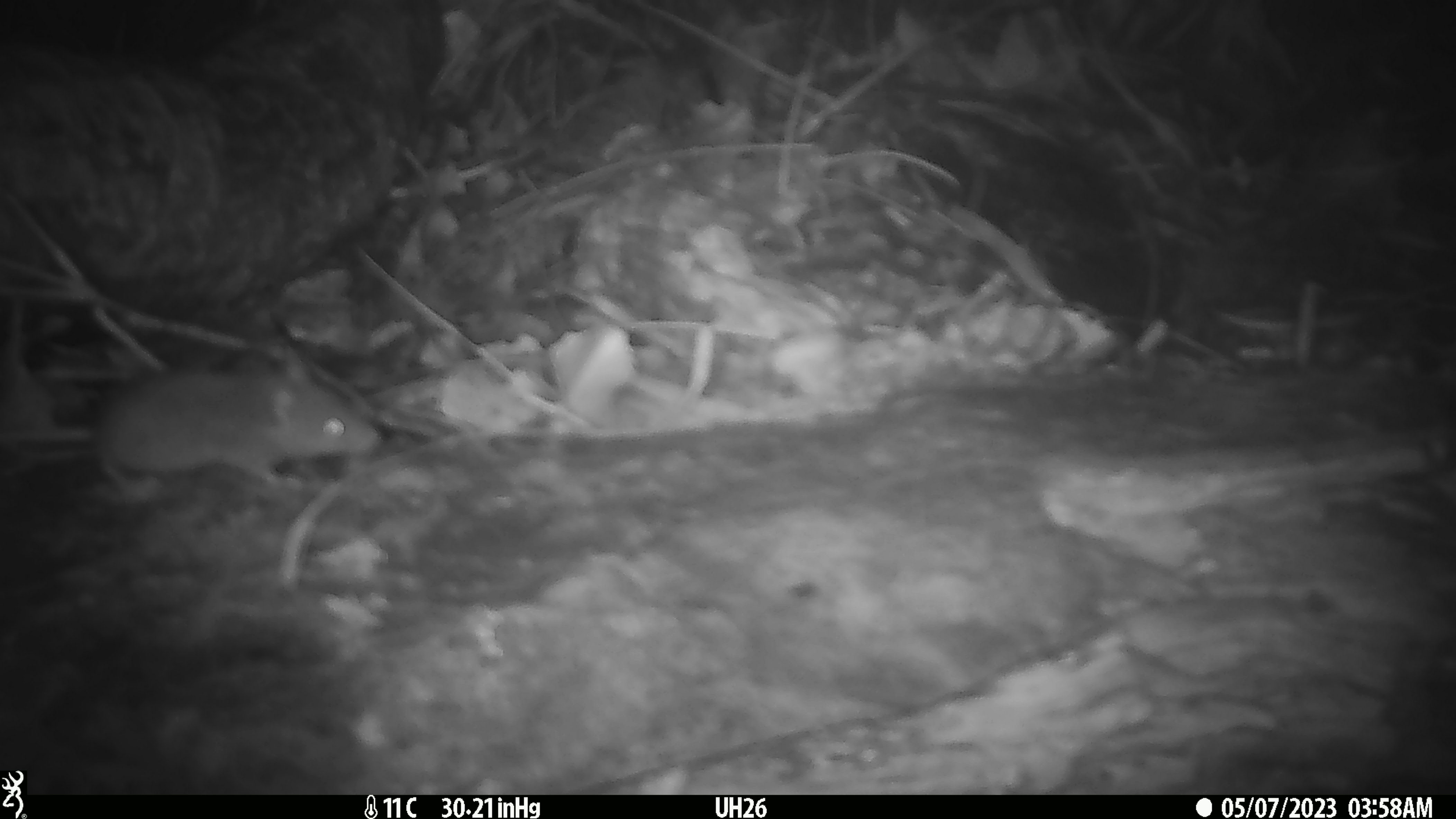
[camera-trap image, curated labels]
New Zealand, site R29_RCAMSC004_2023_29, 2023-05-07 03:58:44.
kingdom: Animalia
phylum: Chordata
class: Mammalia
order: Rodentia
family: Muridae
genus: Mus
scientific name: Mus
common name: mouse